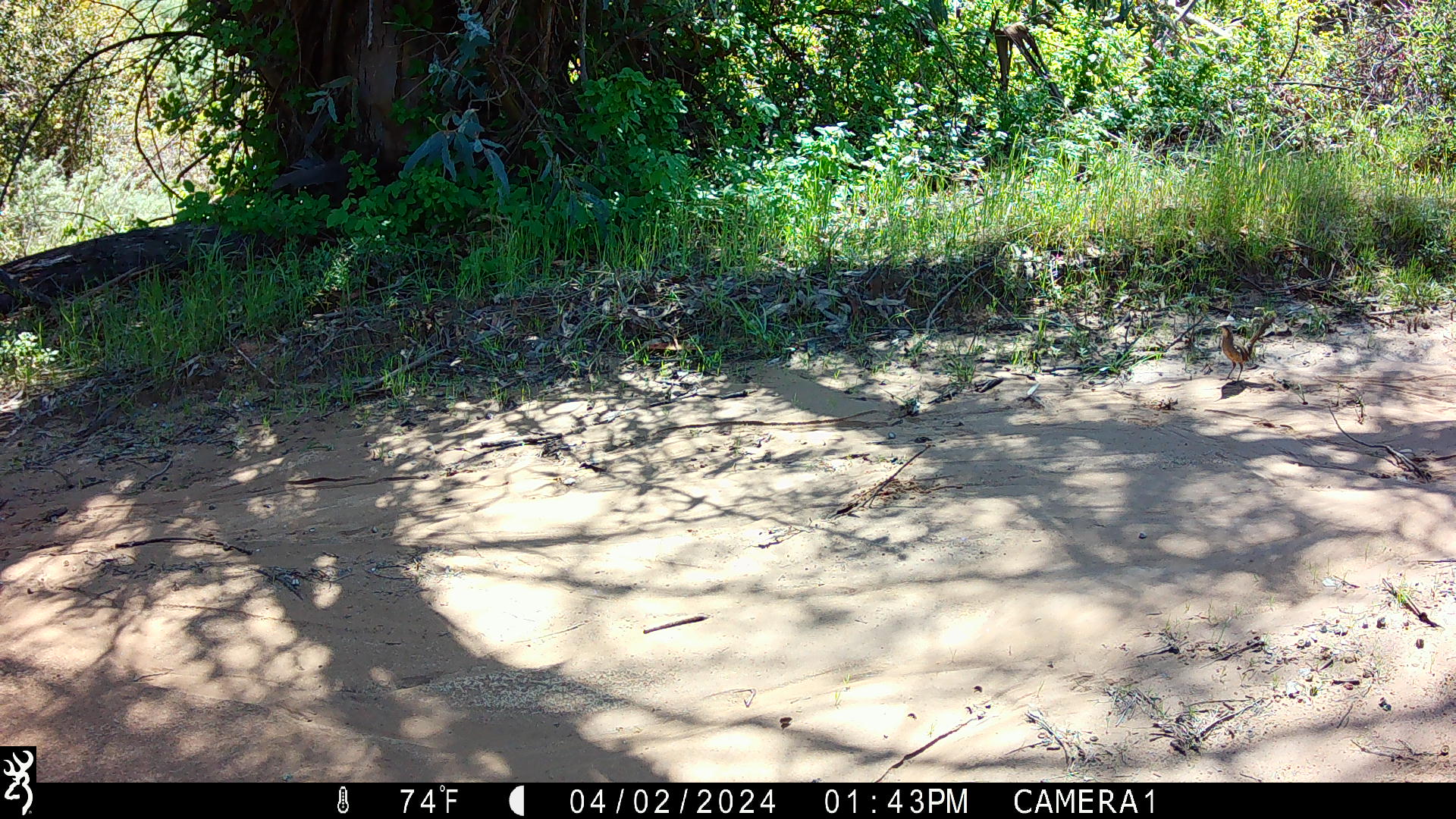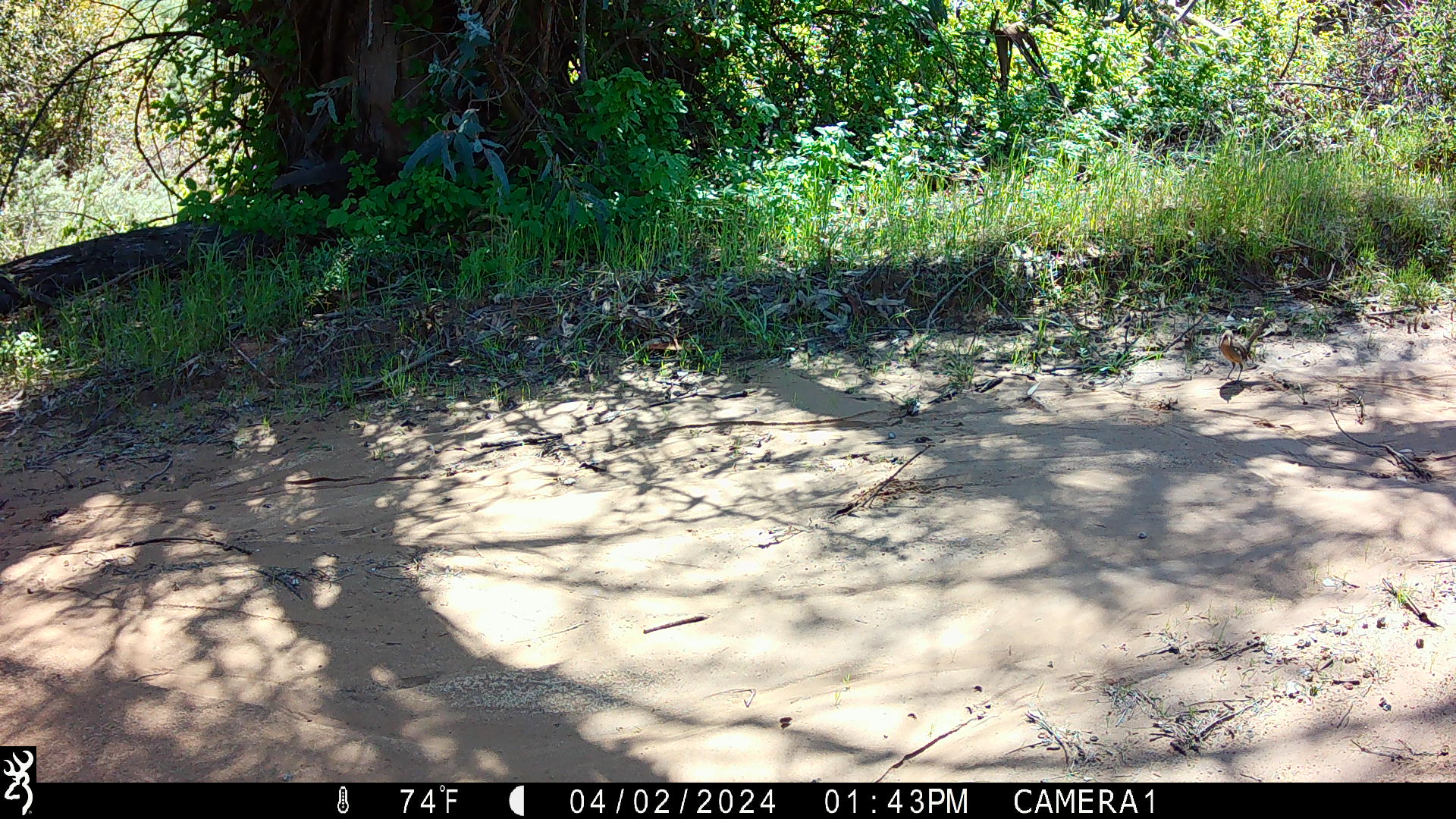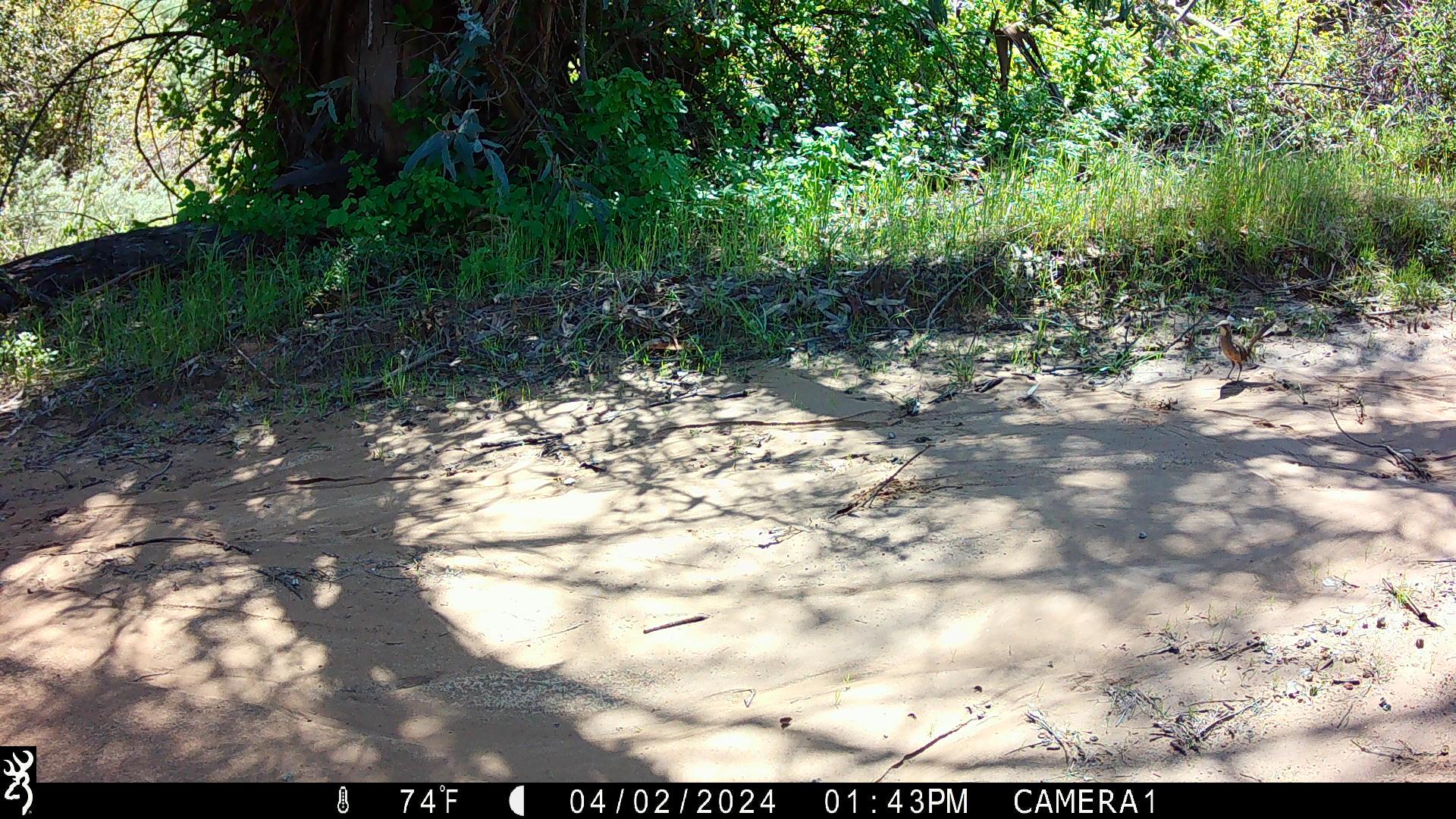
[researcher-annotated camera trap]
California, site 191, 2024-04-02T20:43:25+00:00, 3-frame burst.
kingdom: Animalia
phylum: Chordata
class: Aves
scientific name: Aves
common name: bird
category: unknown bird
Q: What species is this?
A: Unknown bird (bird) (Aves).